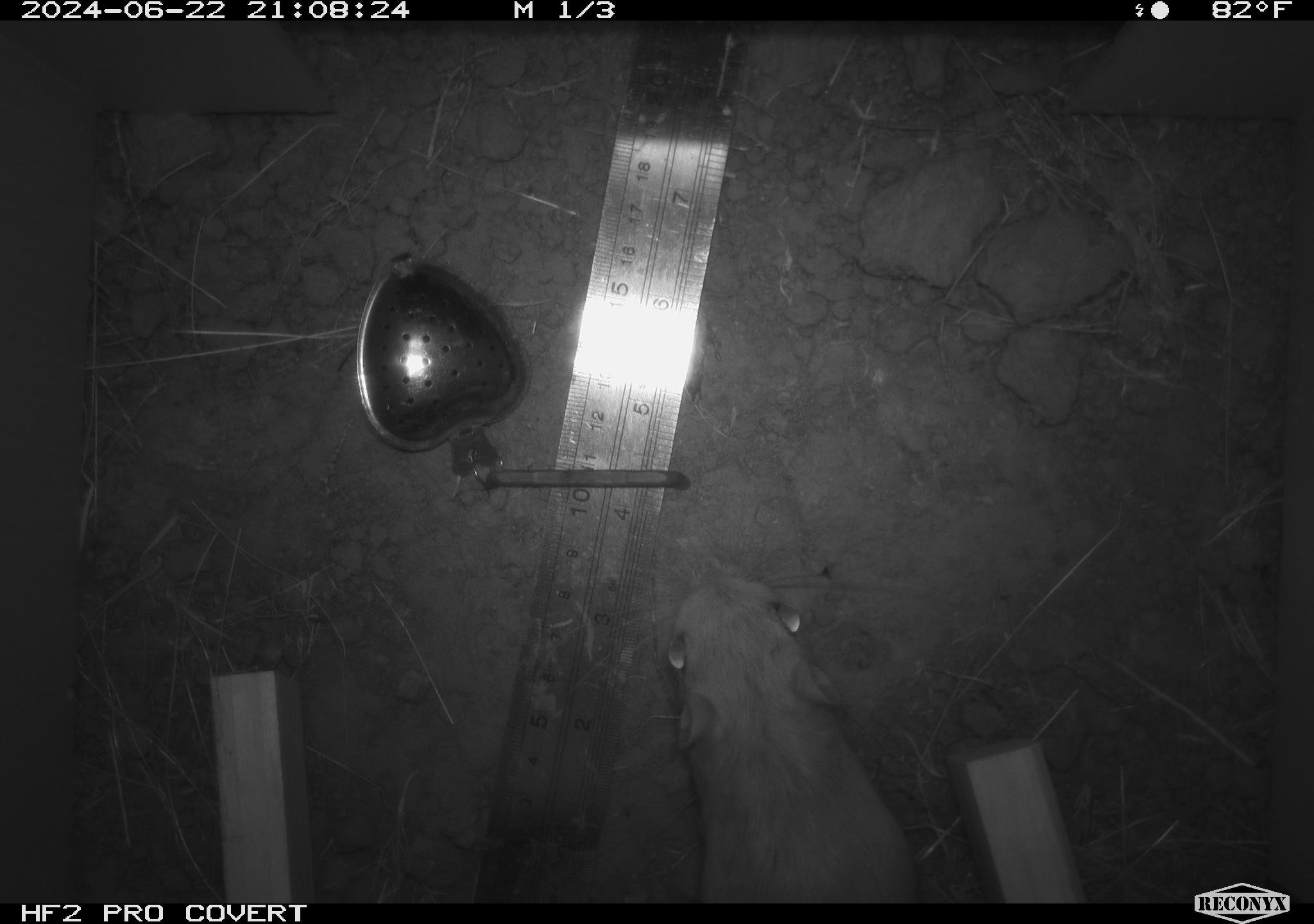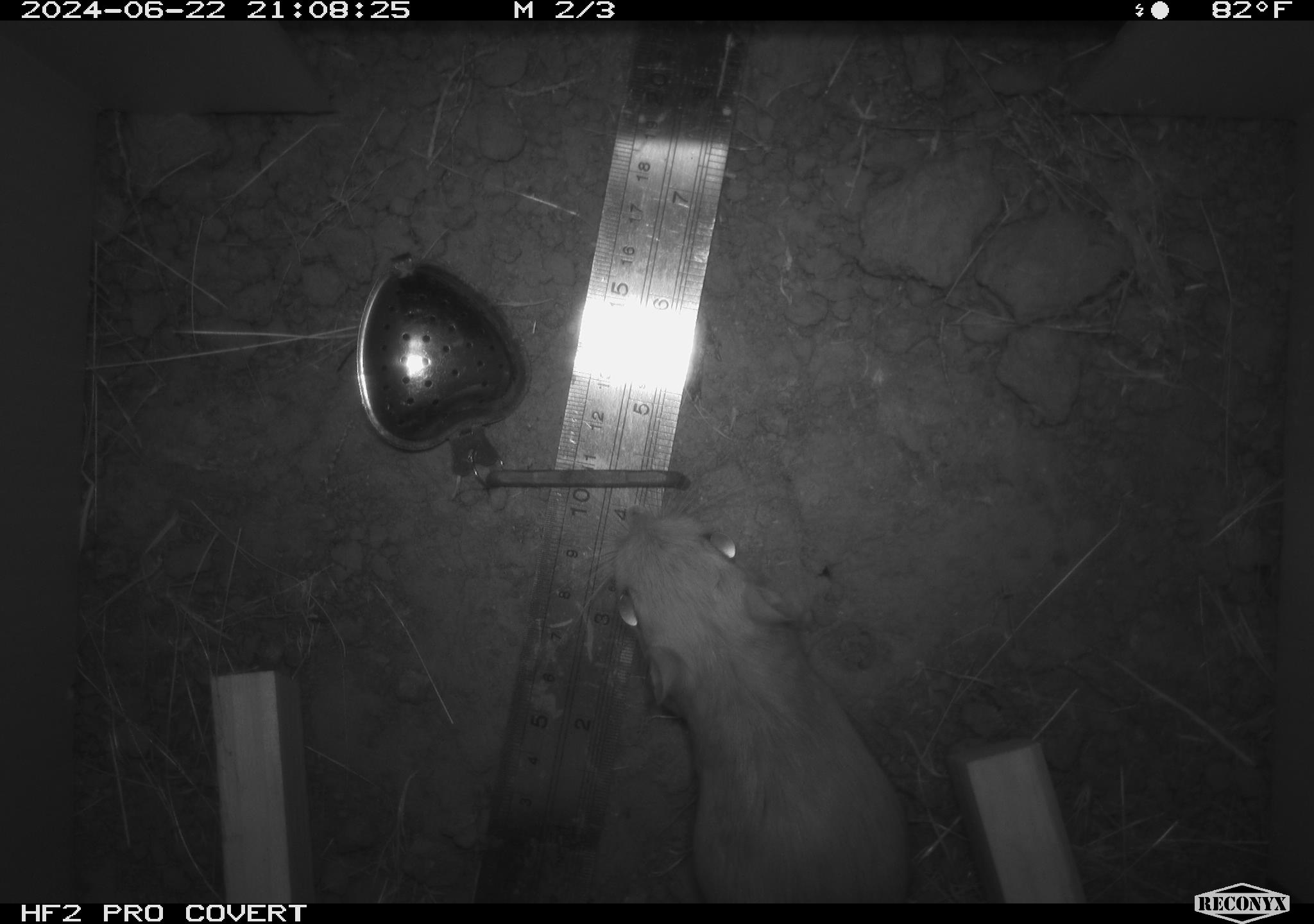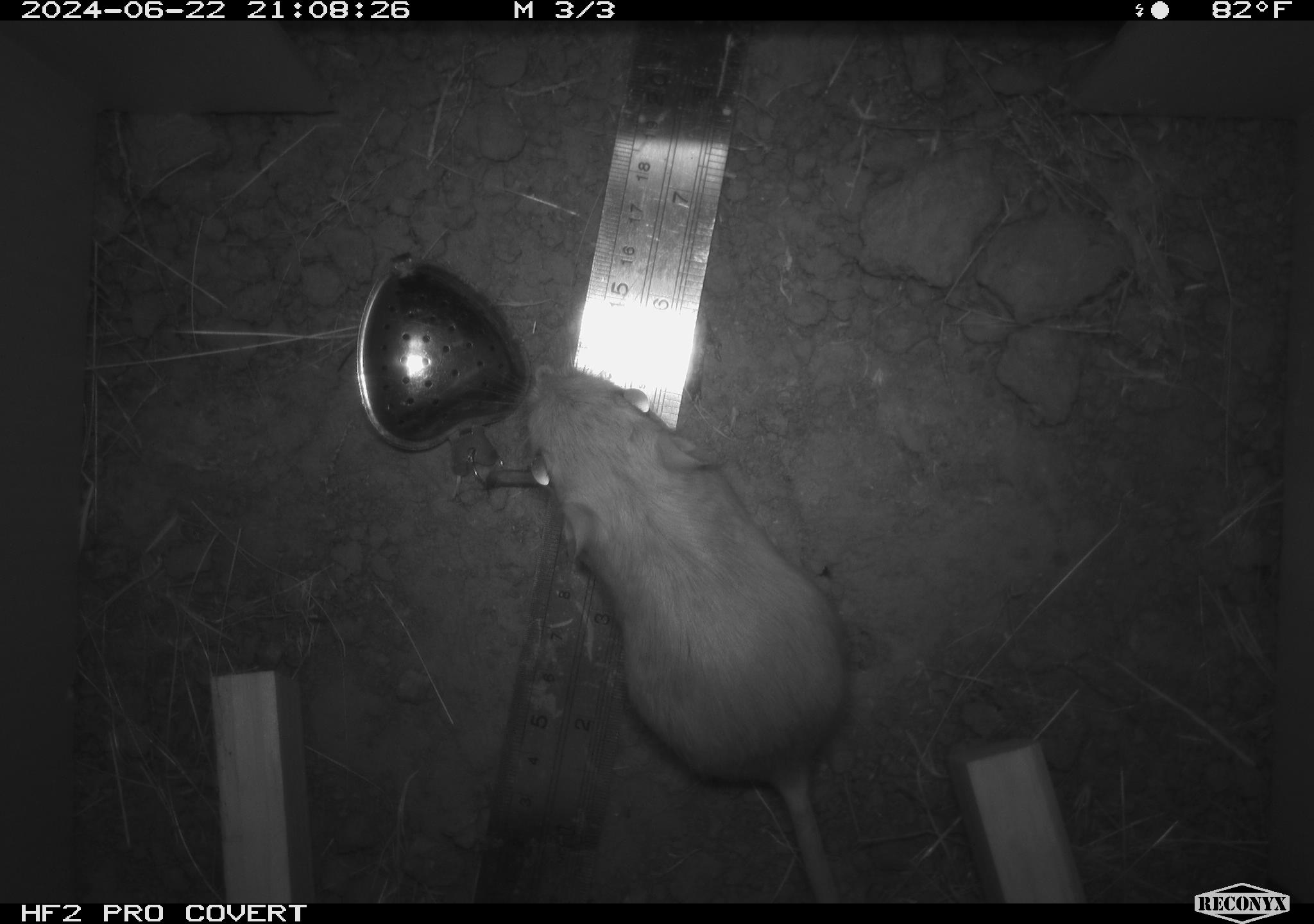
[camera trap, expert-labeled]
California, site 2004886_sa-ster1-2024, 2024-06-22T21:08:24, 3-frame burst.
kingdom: Animalia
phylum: Chordata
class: Mammalia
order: Rodentia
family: Heteromyidae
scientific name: Heteromyidae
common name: kangaroo rats and pocket mice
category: heteromyidae family